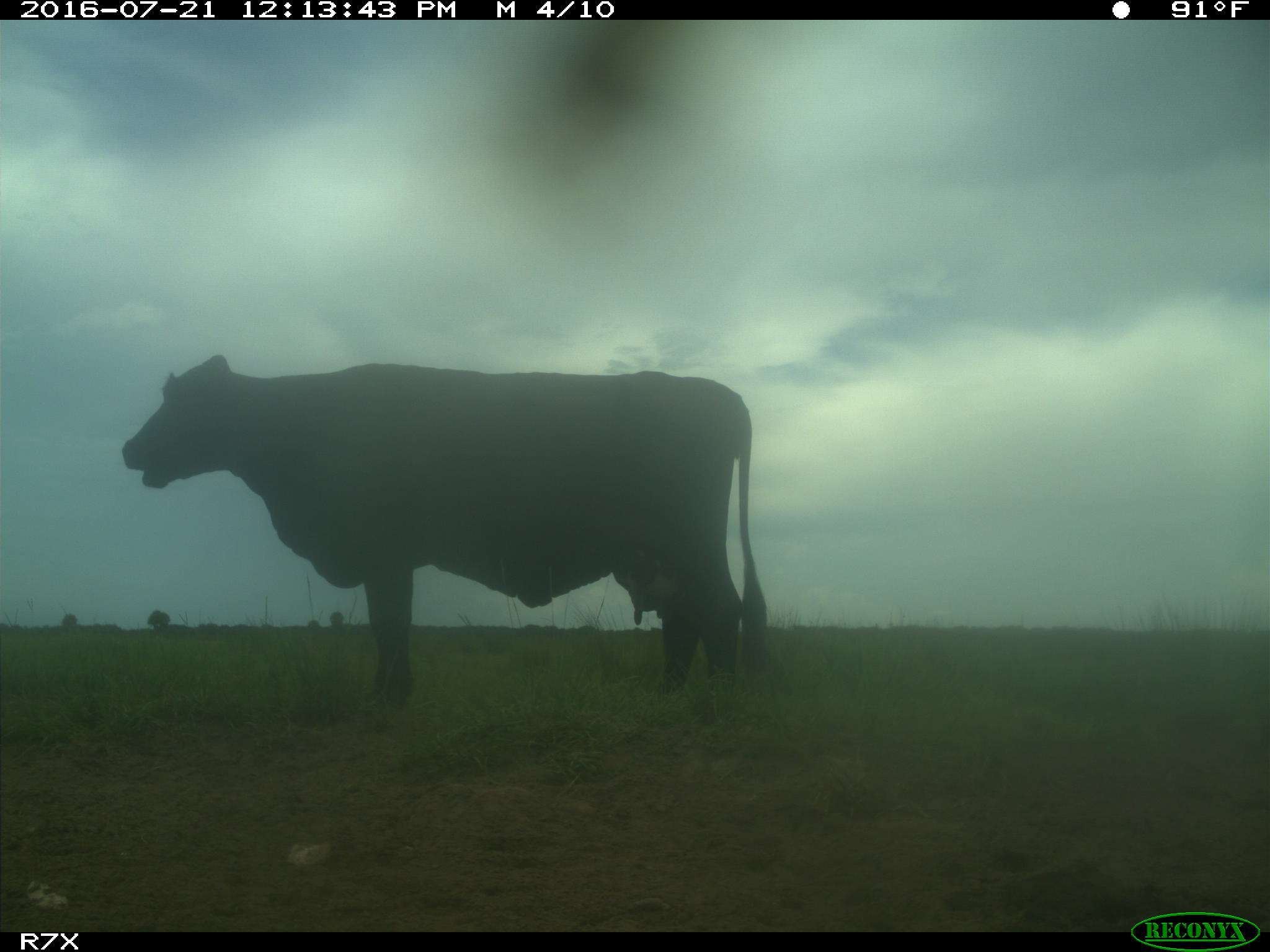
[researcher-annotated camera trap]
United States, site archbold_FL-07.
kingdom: Animalia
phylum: Chordata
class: Mammalia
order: Artiodactyla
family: Bovidae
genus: Bos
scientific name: Bos taurus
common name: domestic cow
Bos taurus (domestic cow).